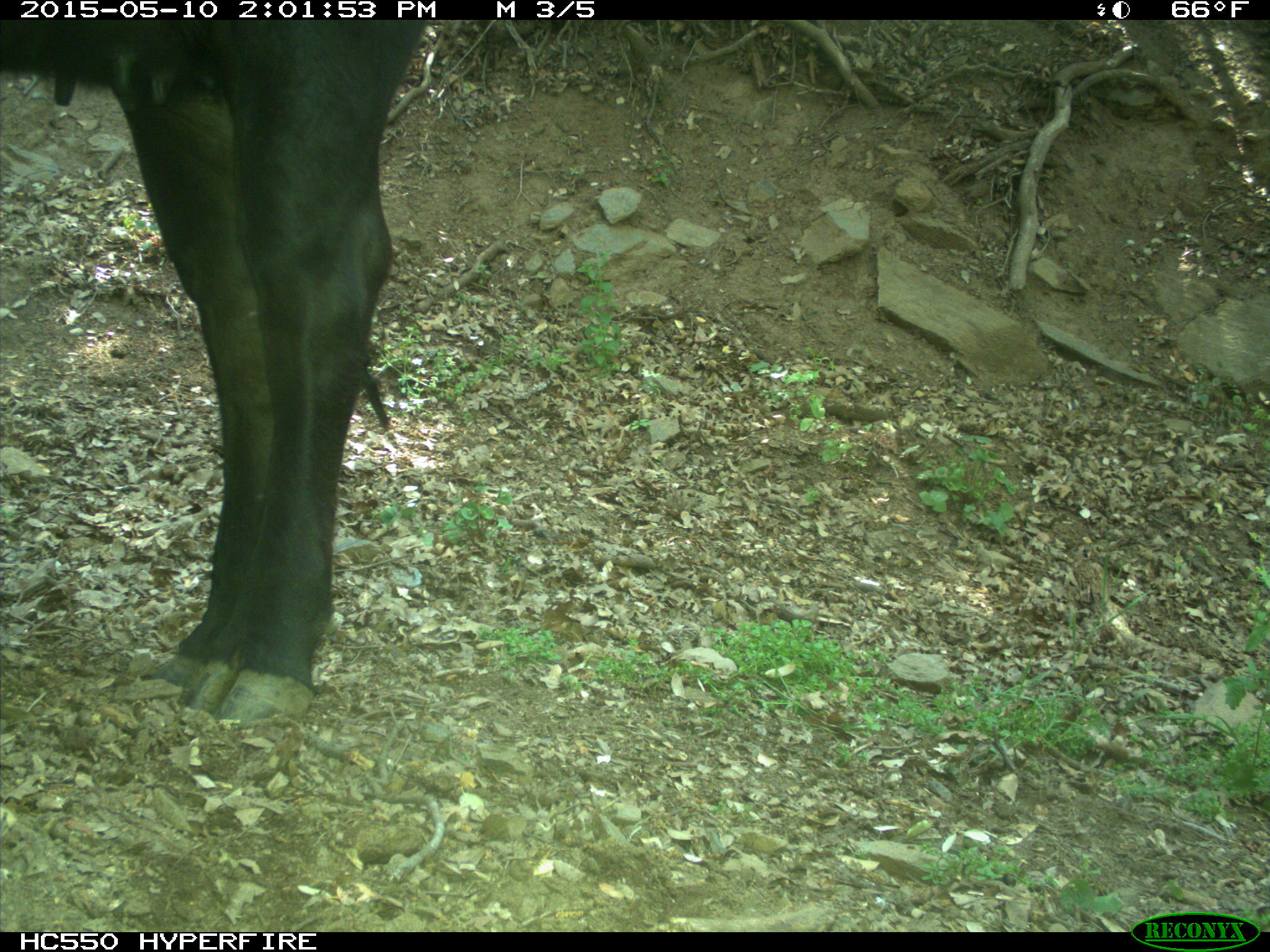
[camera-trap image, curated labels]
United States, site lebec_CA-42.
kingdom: Animalia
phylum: Chordata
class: Mammalia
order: Artiodactyla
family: Bovidae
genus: Bos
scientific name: Bos taurus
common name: domestic cow